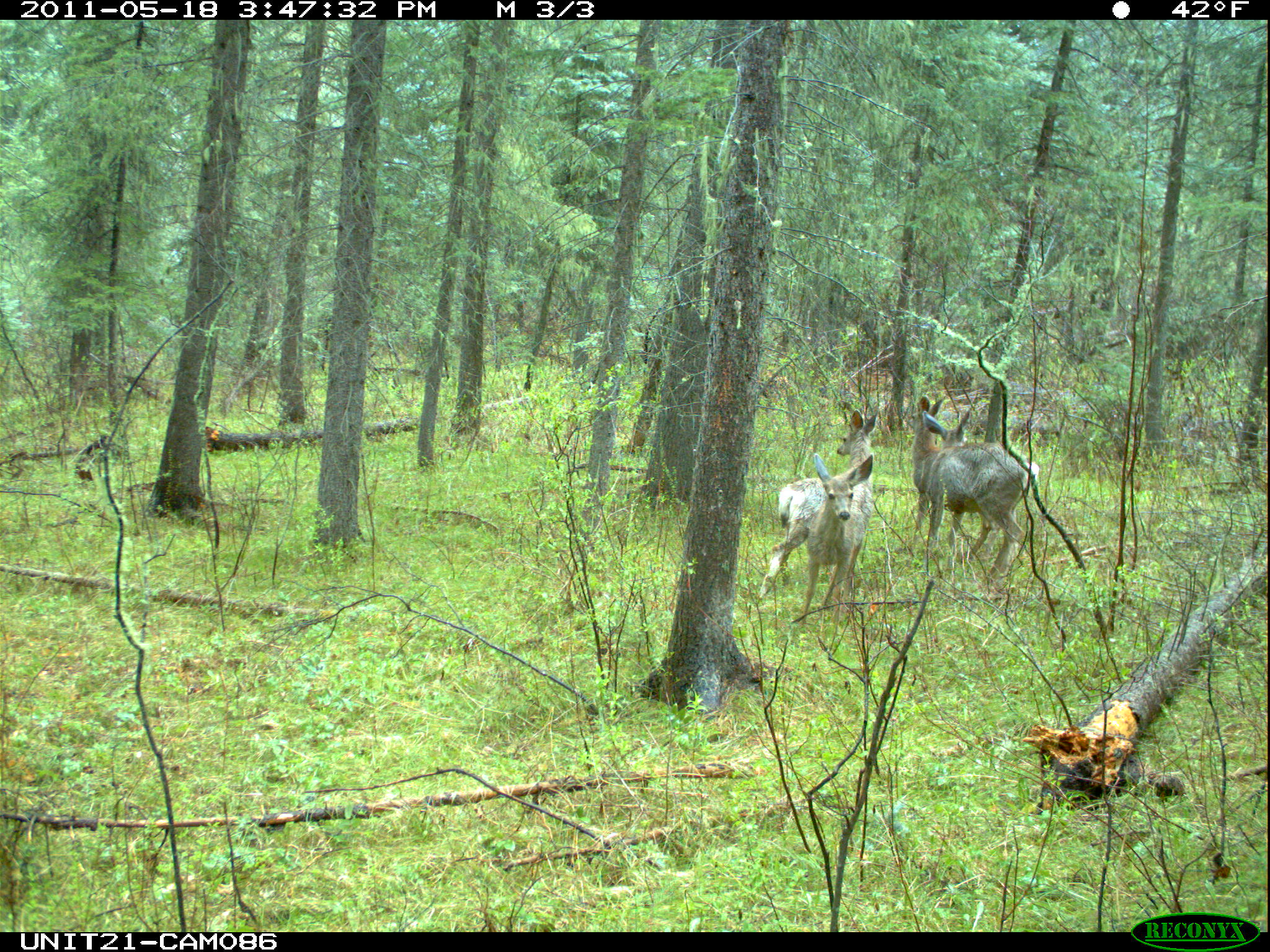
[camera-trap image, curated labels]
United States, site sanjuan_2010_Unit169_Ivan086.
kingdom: Animalia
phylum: Chordata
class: Mammalia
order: Artiodactyla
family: Cervidae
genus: Odocoileus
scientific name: Odocoileus hemionus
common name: mule deer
Odocoileus hemionus (mule deer).